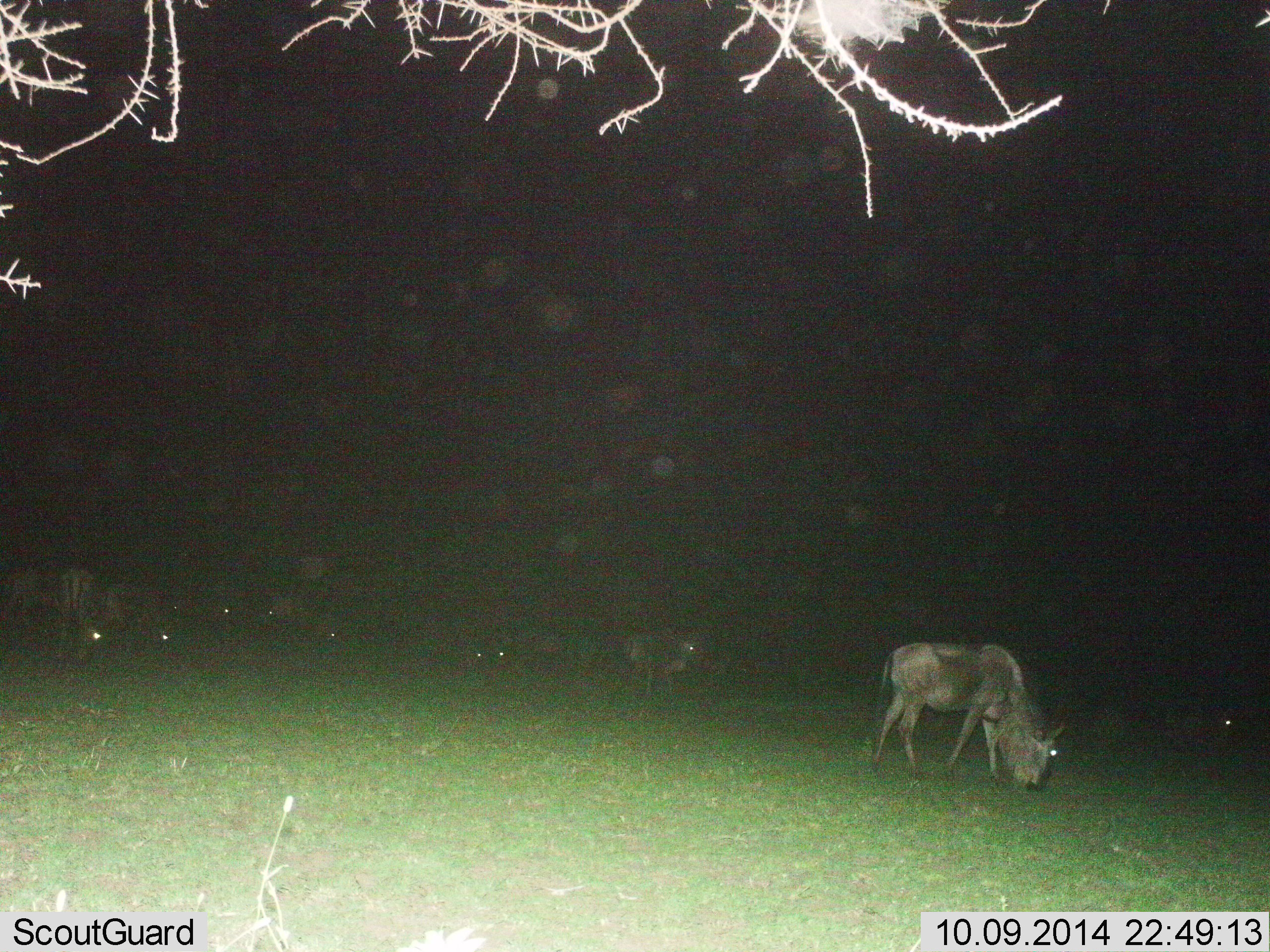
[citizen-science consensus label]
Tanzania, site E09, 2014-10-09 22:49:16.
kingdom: Animalia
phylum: Chordata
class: Mammalia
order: Artiodactyla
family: Bovidae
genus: Connochaetes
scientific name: Connochaetes taurinus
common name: blue wildebeest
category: wildebeest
Wildebeest (blue wildebeest) (Connochaetes taurinus), count 9. Behavior (volunteer vote fractions): standing 40%, resting 10%, moving 0%, interacting 0%. Young present (vote fraction): 0%. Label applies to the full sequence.